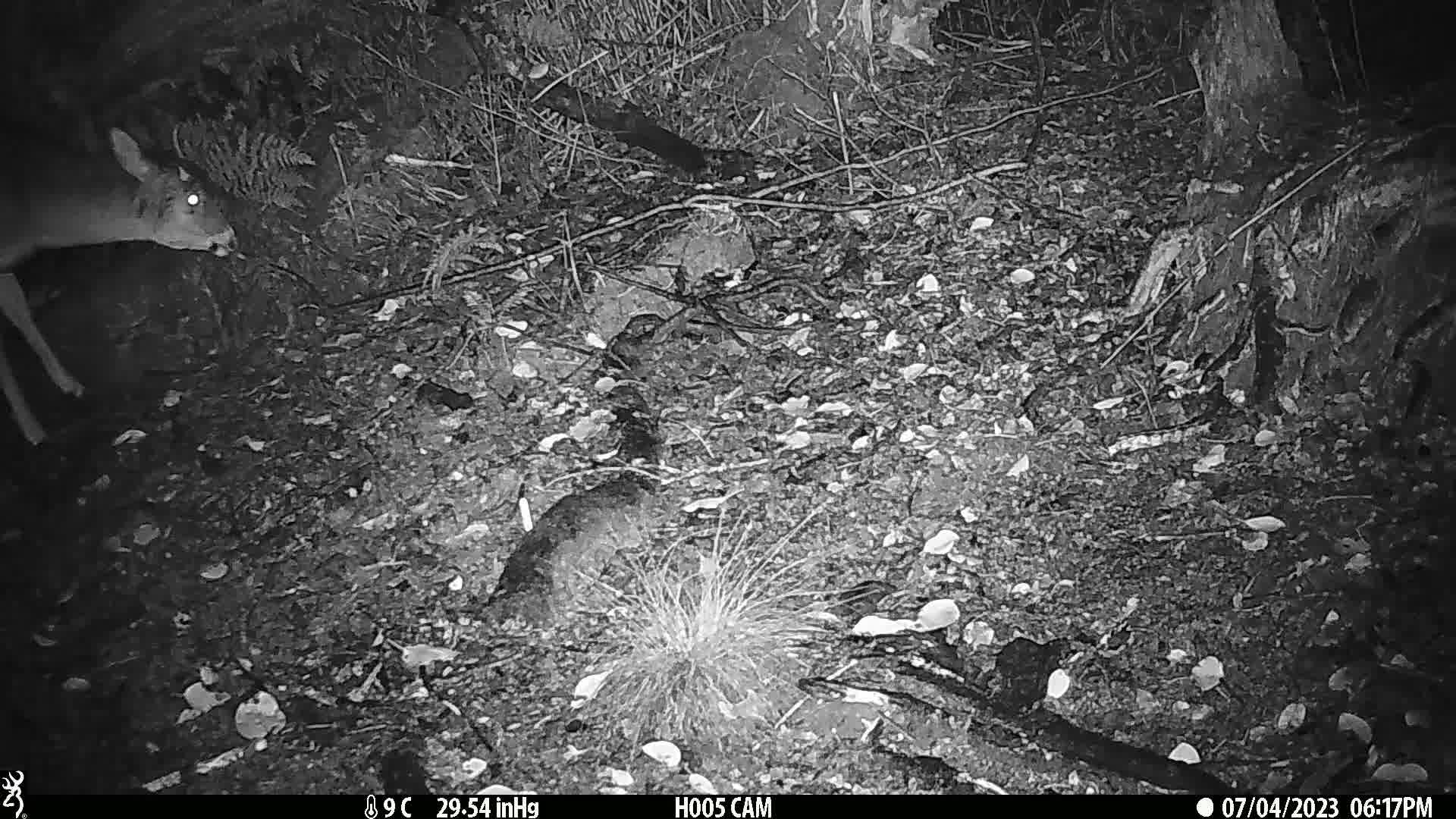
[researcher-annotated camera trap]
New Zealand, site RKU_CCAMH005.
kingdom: Animalia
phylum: Chordata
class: Mammalia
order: Artiodactyla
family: Cervidae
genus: Odocoileus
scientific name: Odocoileus virginianus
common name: white-tailed deer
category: white tailed deer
White tailed deer (white-tailed deer) (Odocoileus virginianus).